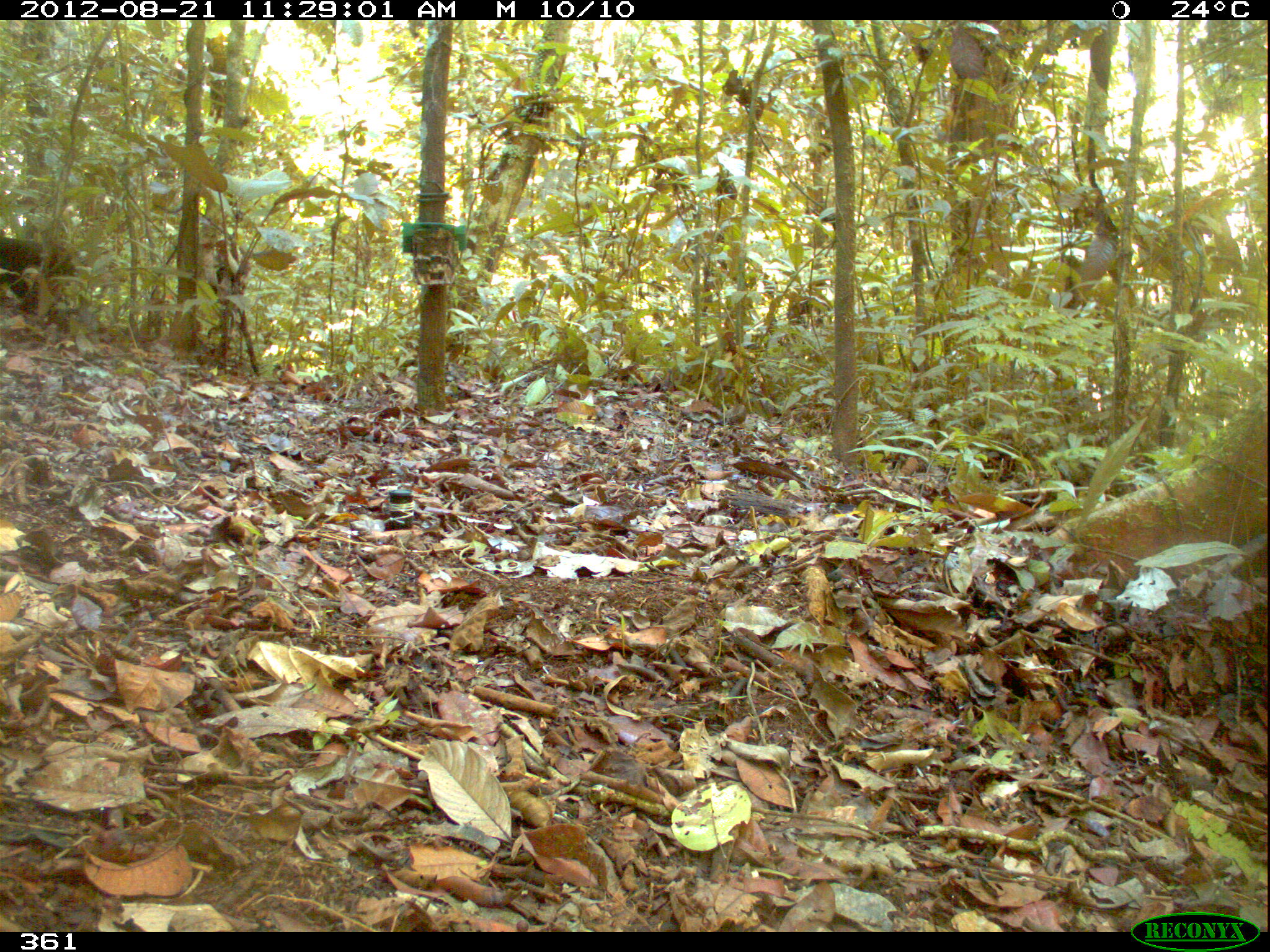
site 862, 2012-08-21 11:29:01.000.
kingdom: Animalia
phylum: Chordata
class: Mammalia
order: Carnivora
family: Mustelidae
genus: Eira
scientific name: Eira barbara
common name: tayra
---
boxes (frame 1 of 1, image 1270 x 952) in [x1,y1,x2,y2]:
eira barbara: [0,235,73,304]